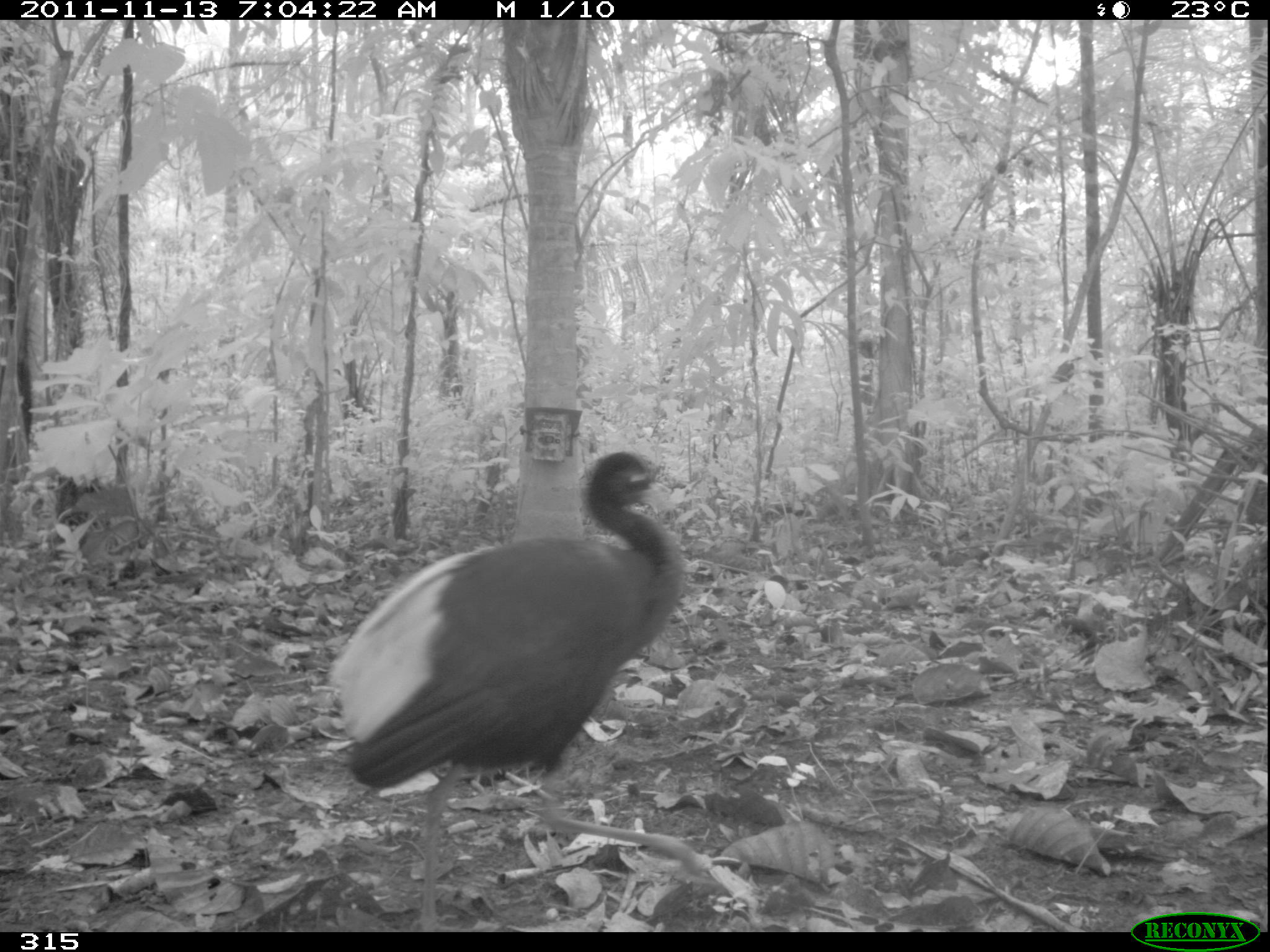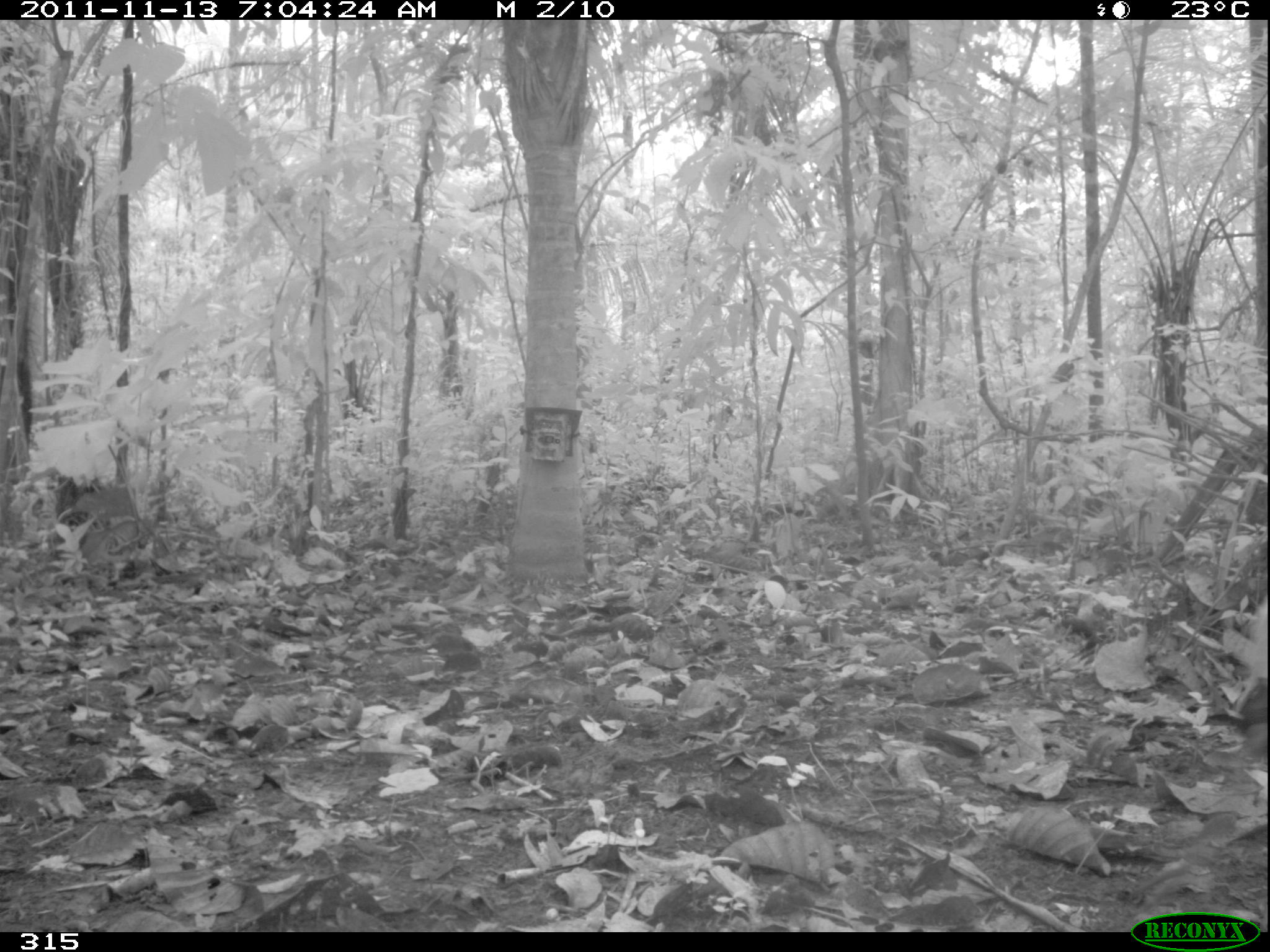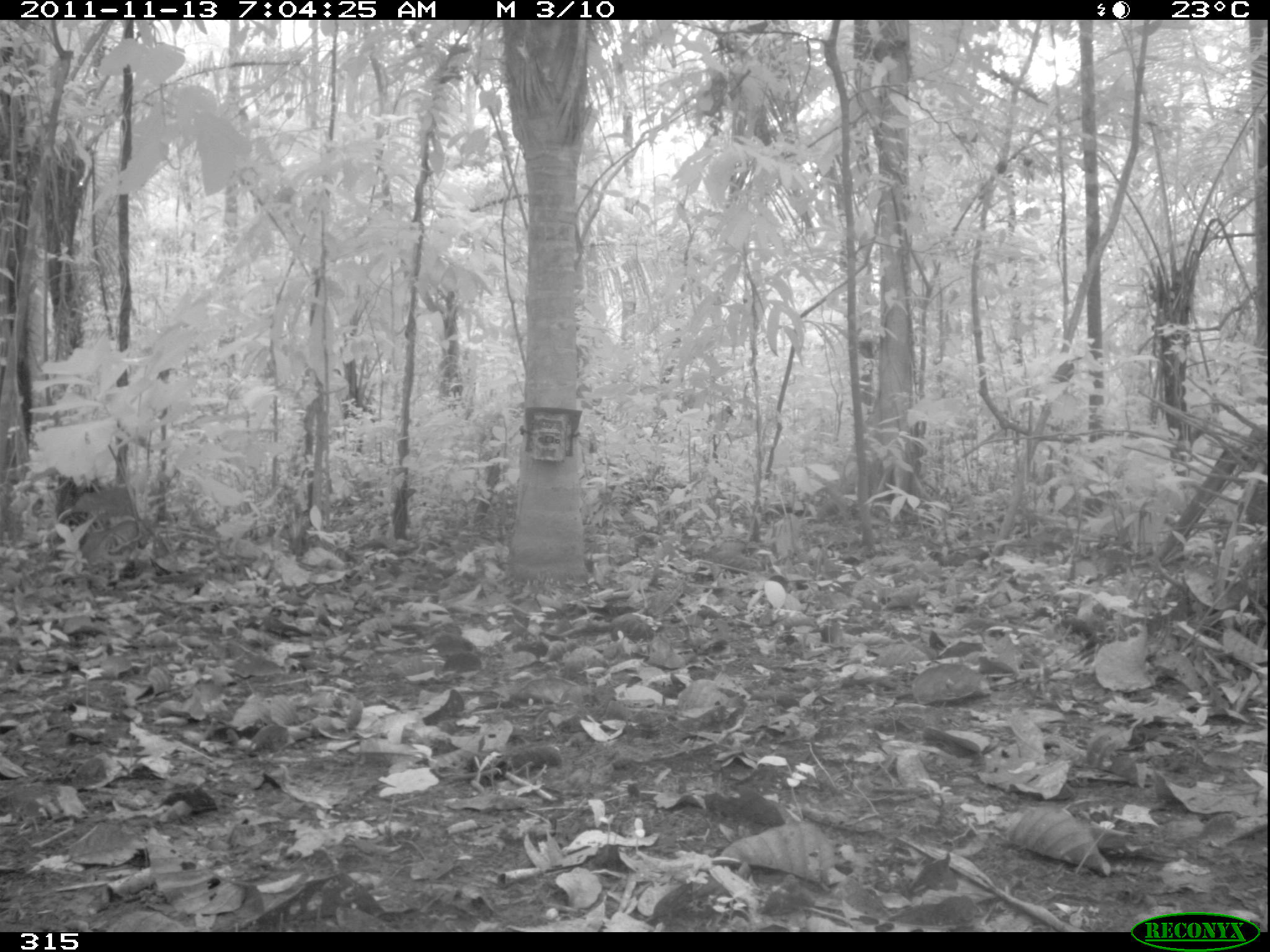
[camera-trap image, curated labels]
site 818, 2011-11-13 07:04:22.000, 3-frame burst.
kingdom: Animalia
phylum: Chordata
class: Aves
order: Gruiformes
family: Psophiidae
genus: Psophia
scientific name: Psophia leucoptera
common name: pale-winged trumpeter